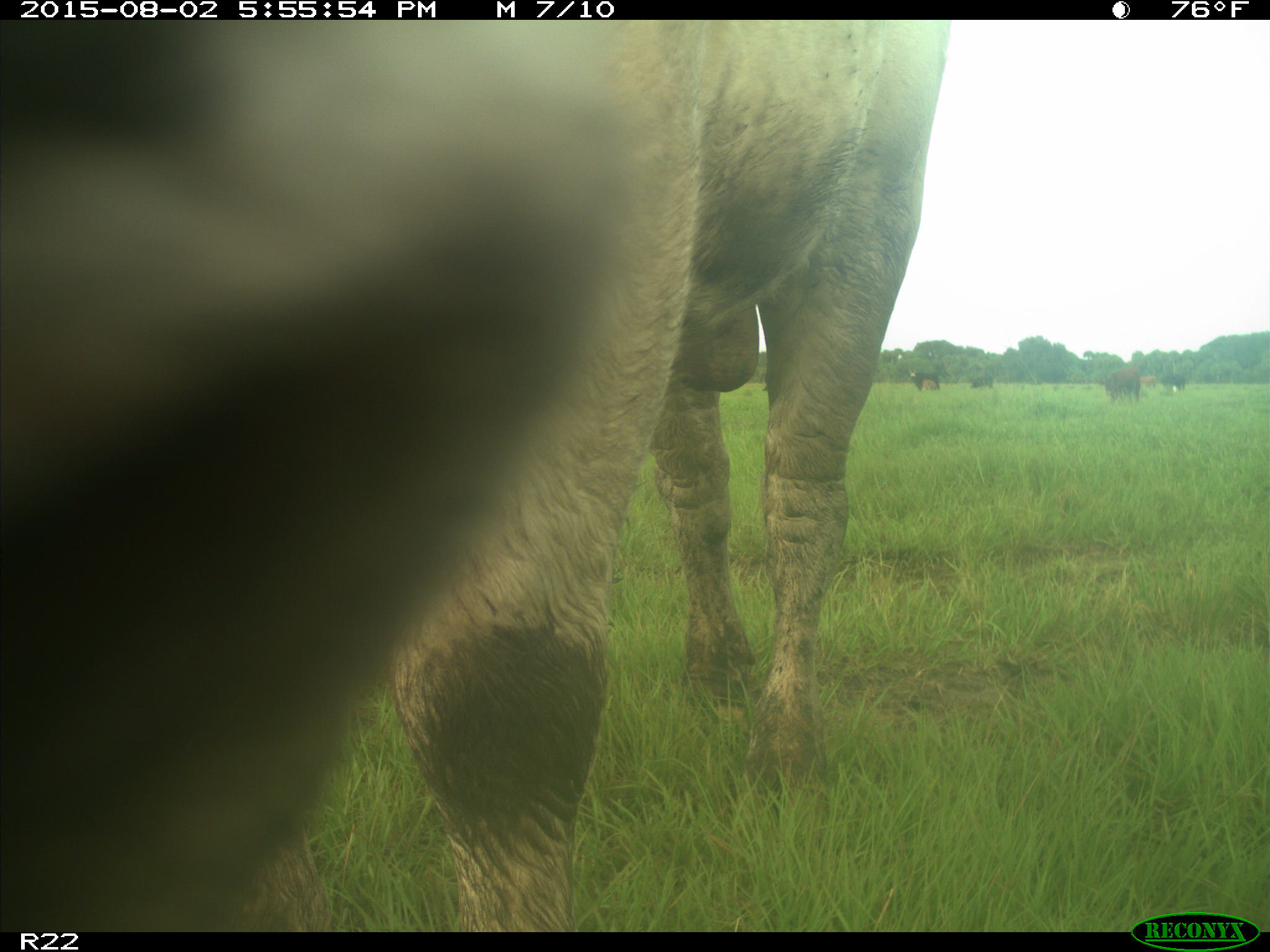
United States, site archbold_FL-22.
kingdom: Animalia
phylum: Chordata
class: Mammalia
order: Artiodactyla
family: Bovidae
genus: Bos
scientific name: Bos taurus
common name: domestic cow